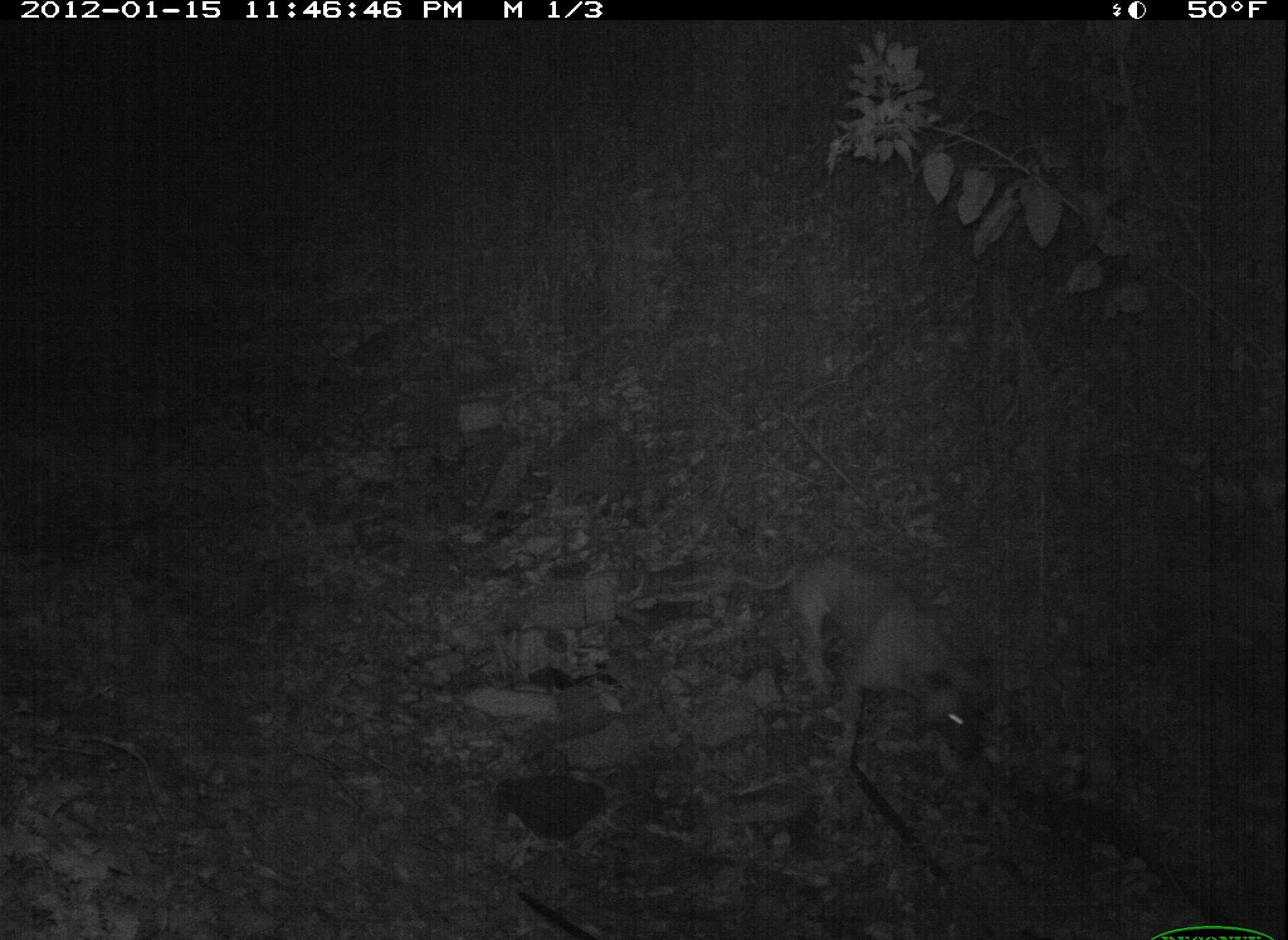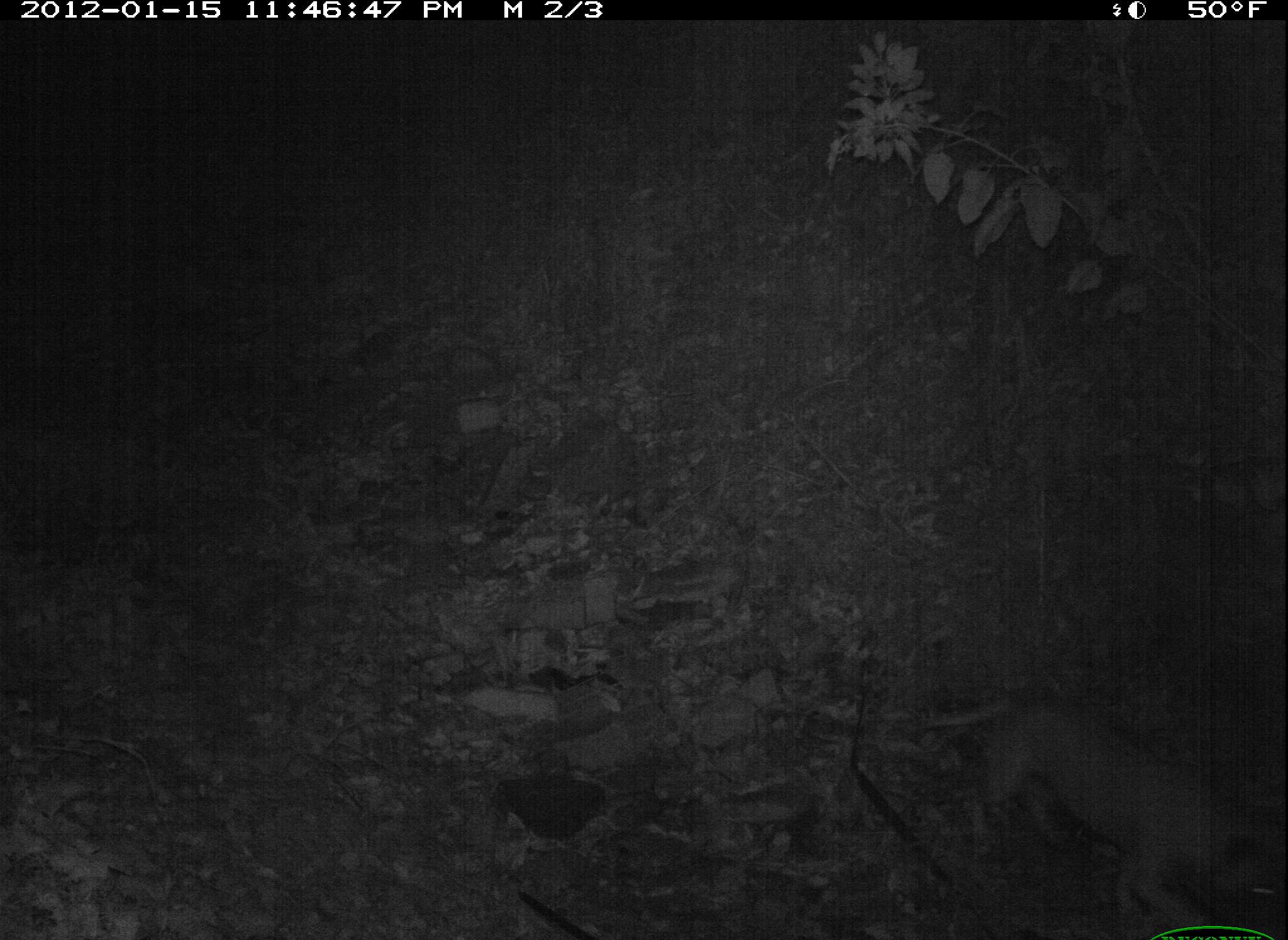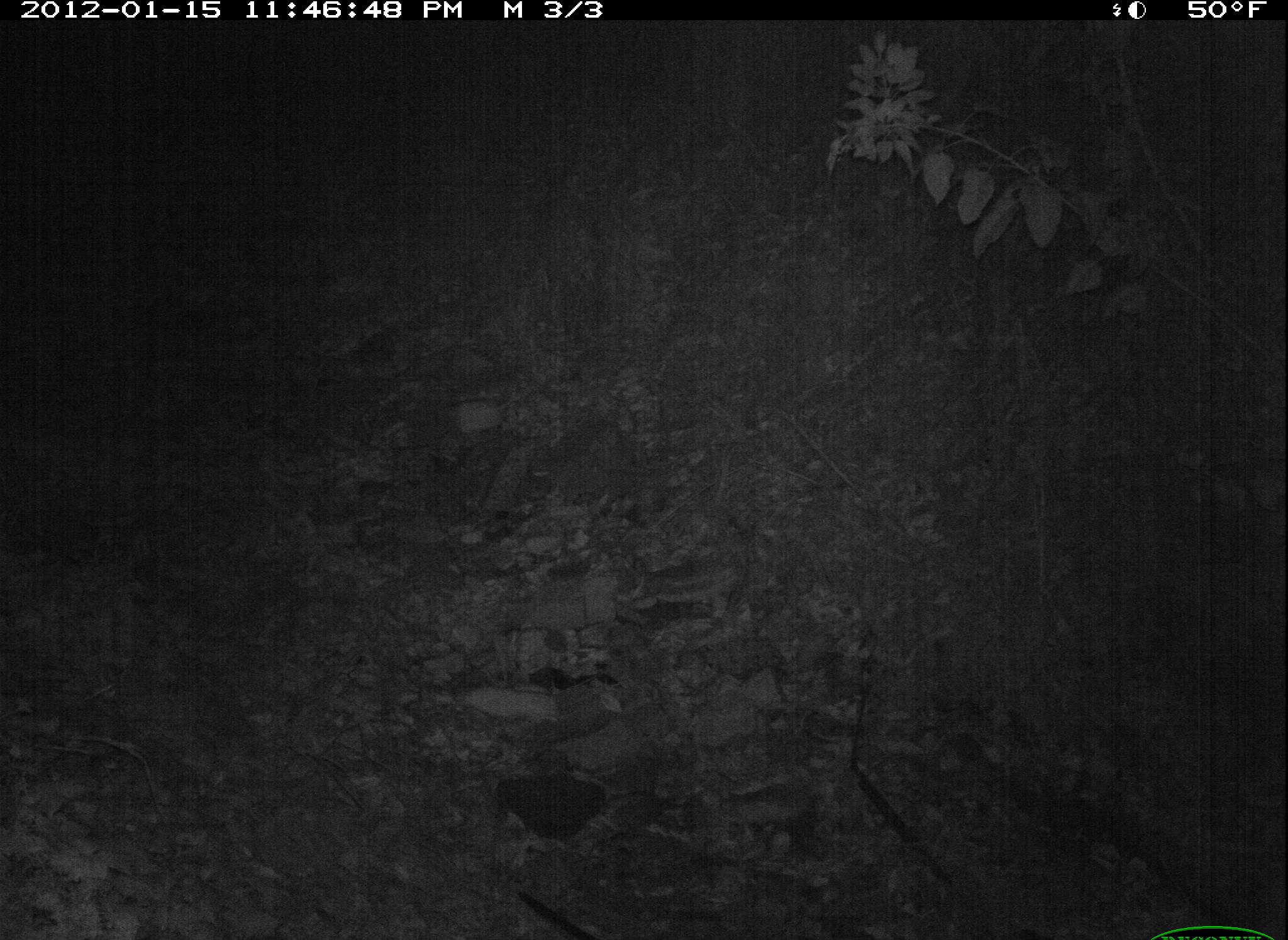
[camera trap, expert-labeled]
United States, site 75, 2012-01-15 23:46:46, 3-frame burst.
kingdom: Animalia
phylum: Chordata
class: Mammalia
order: Carnivora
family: Canidae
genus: Canis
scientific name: Canis familiaris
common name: domestic dog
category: dog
Dog (domestic dog) (Canis familiaris).